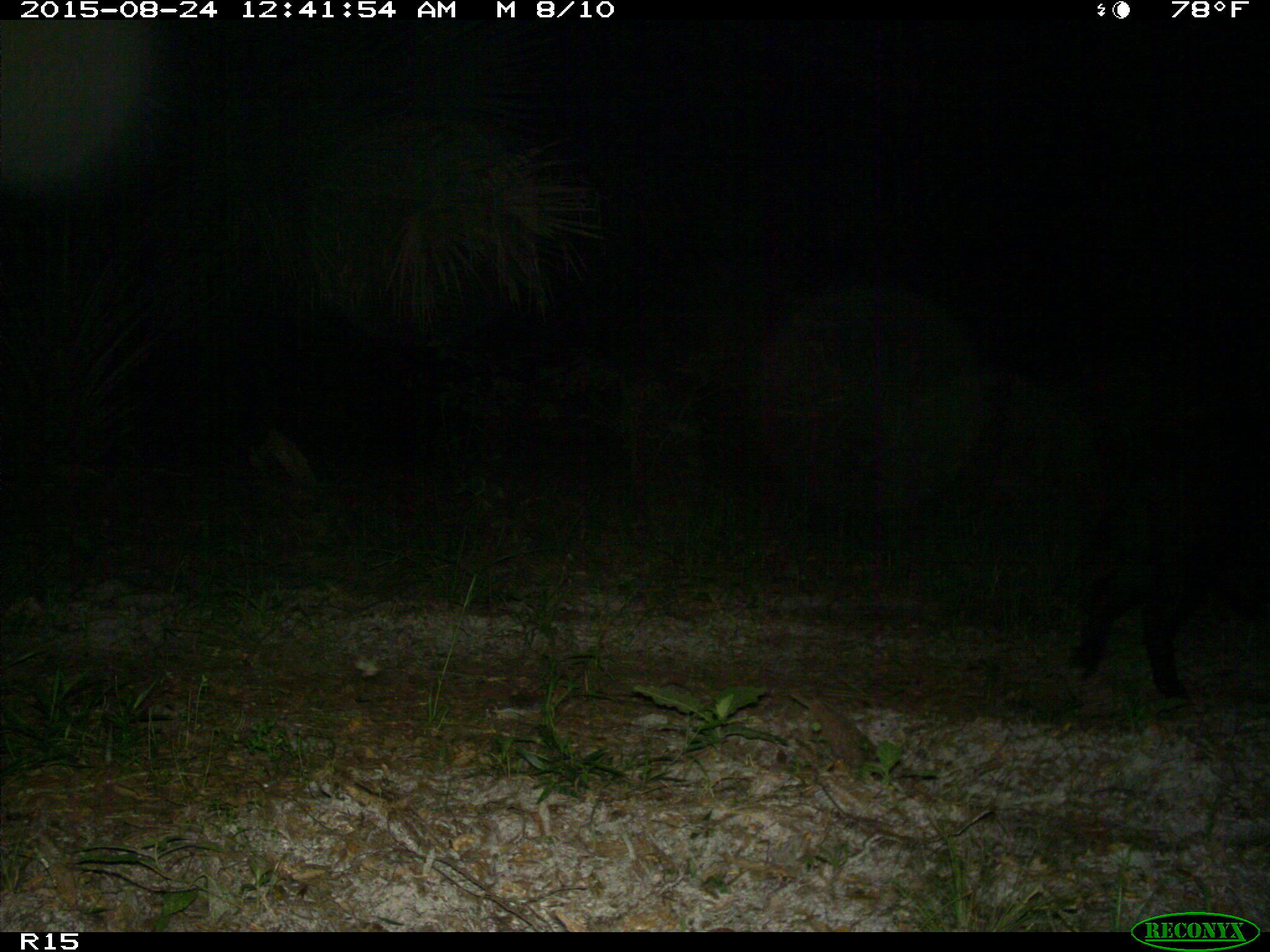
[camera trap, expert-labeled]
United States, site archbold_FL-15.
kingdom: Animalia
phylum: Chordata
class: Mammalia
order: Artiodactyla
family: Suidae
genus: Sus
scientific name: Sus scrofa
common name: wild boar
Sus scrofa (wild boar).